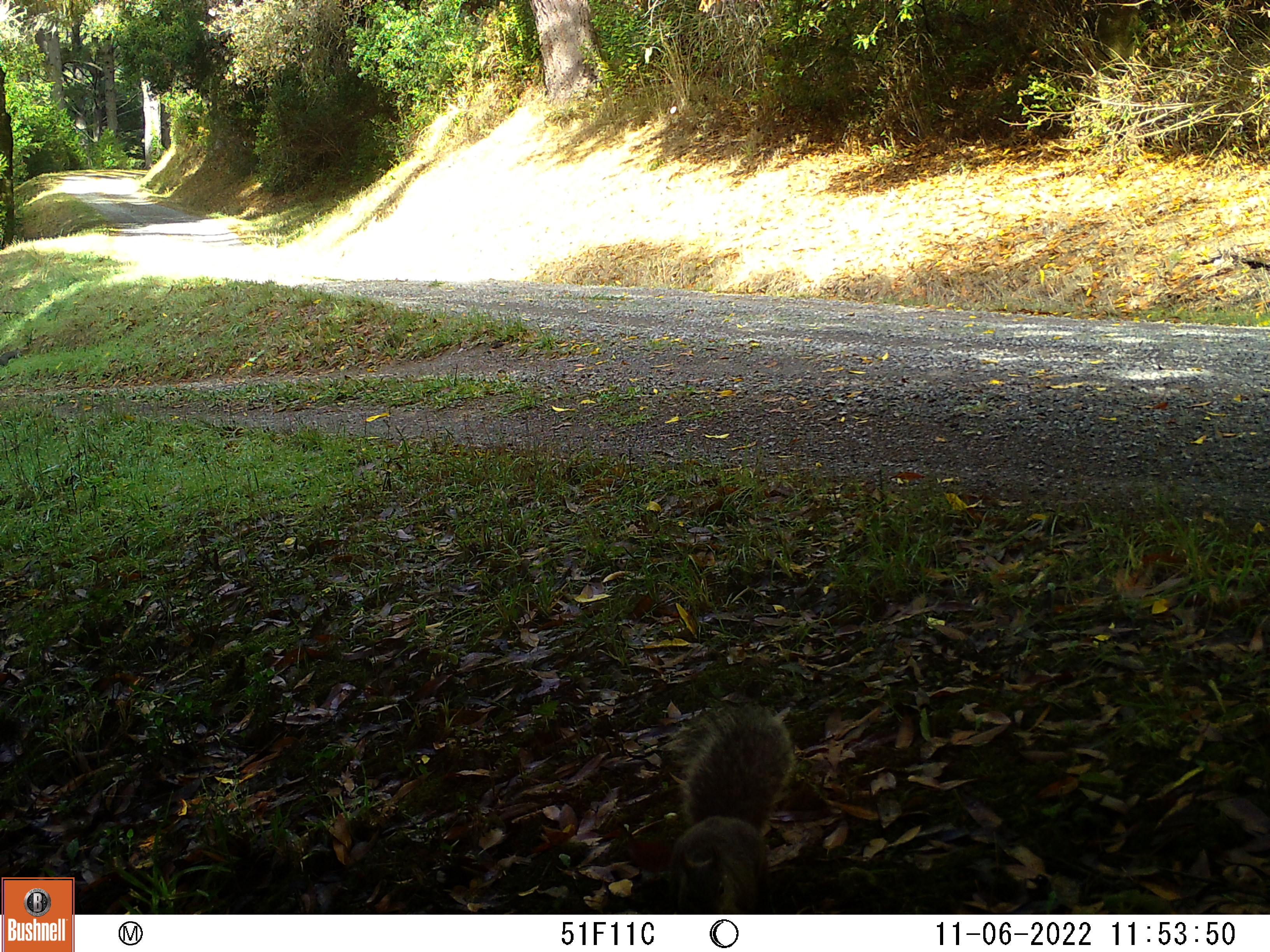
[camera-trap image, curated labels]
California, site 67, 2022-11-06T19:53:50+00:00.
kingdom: Animalia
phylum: Chordata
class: Mammalia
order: Rodentia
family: Sciuridae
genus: Sciurus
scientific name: Sciurus griseus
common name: western gray squirrel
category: western grey squirrel